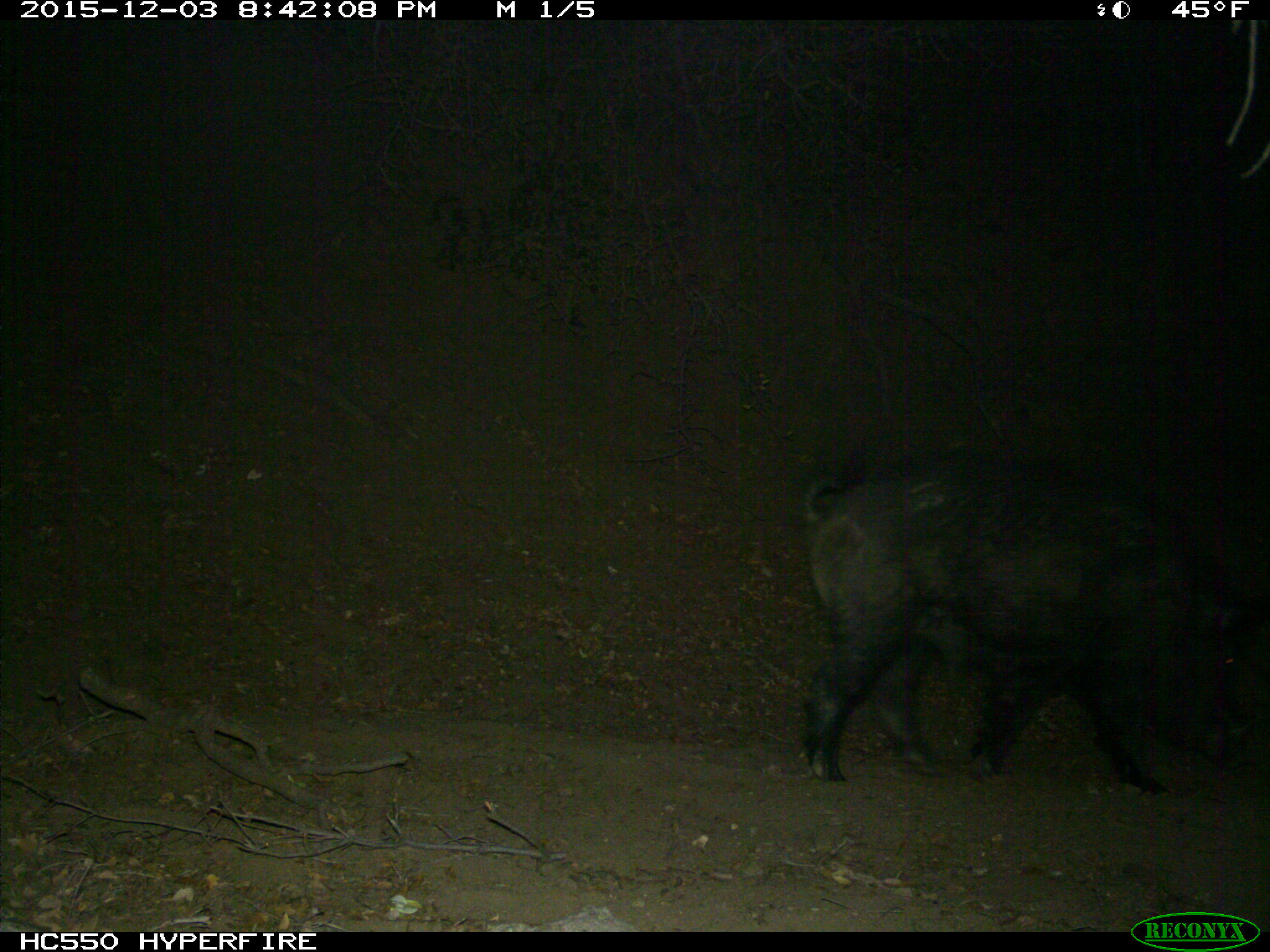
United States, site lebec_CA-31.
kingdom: Animalia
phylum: Chordata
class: Mammalia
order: Artiodactyla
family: Suidae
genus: Sus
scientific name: Sus scrofa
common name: wild boar